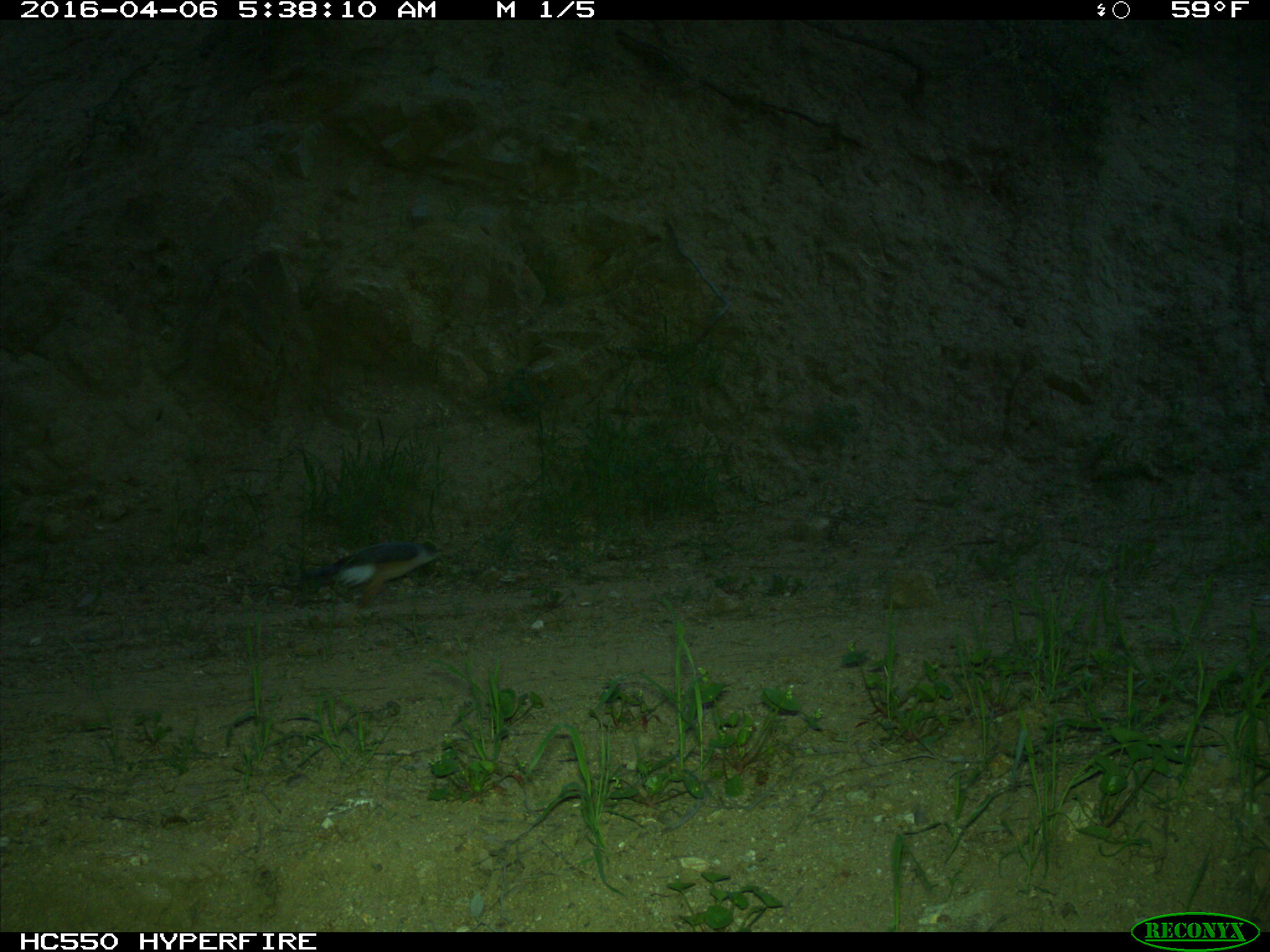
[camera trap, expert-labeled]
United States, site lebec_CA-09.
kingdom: Animalia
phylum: Chordata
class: Aves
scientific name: Aves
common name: birds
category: unidentified bird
Unidentified bird (birds) (Aves).